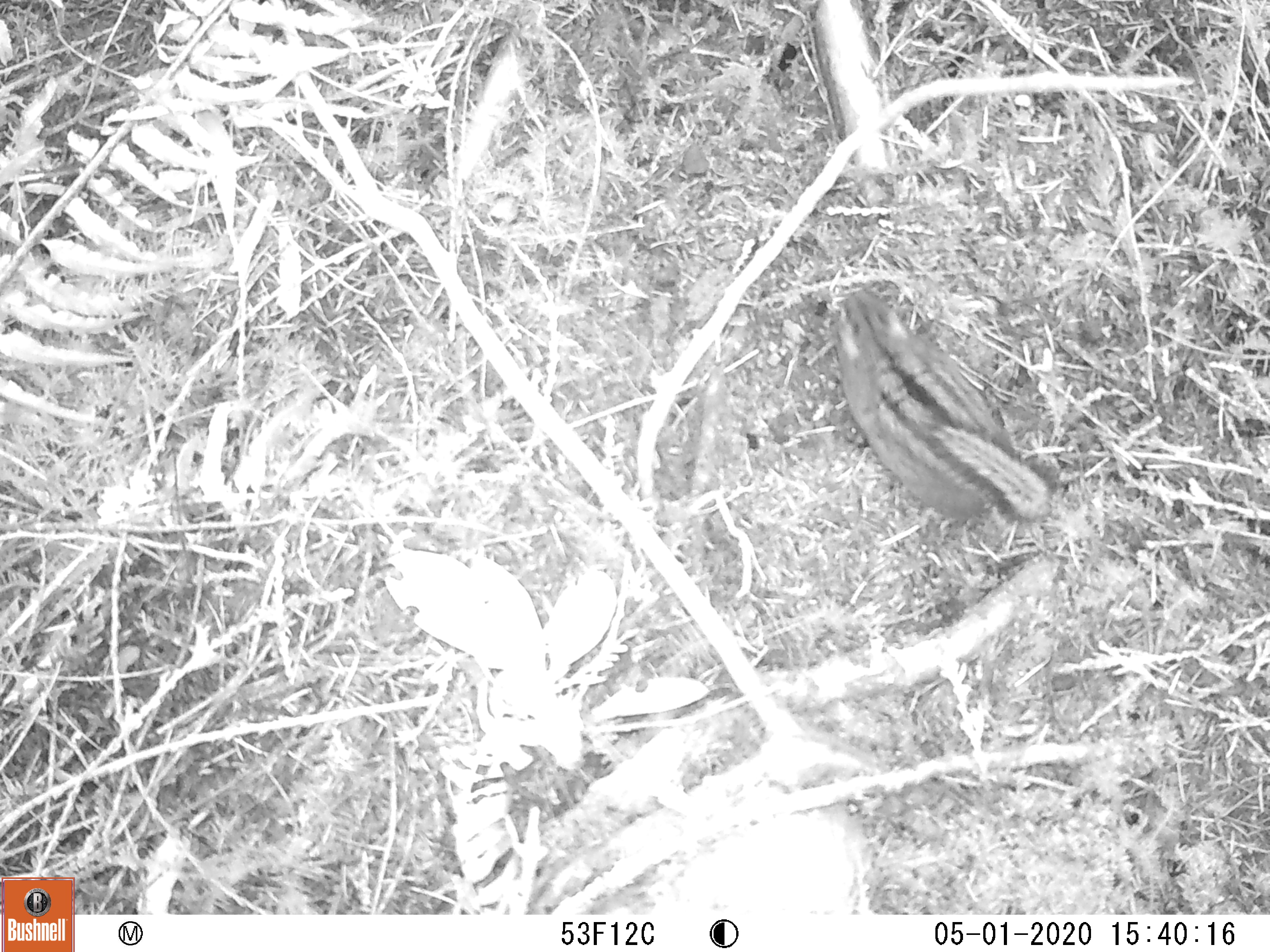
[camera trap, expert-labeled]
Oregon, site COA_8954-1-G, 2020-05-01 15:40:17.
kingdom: Animalia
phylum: Chordata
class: Mammalia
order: Rodentia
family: Sciuridae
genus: Neotamias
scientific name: Neotamias townsendii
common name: townsend's chipmunk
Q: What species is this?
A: Townsend's chipmunk (Neotamias townsendii).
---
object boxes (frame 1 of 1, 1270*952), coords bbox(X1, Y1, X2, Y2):
townsend's chipmunk: bbox(817, 270, 1064, 537)